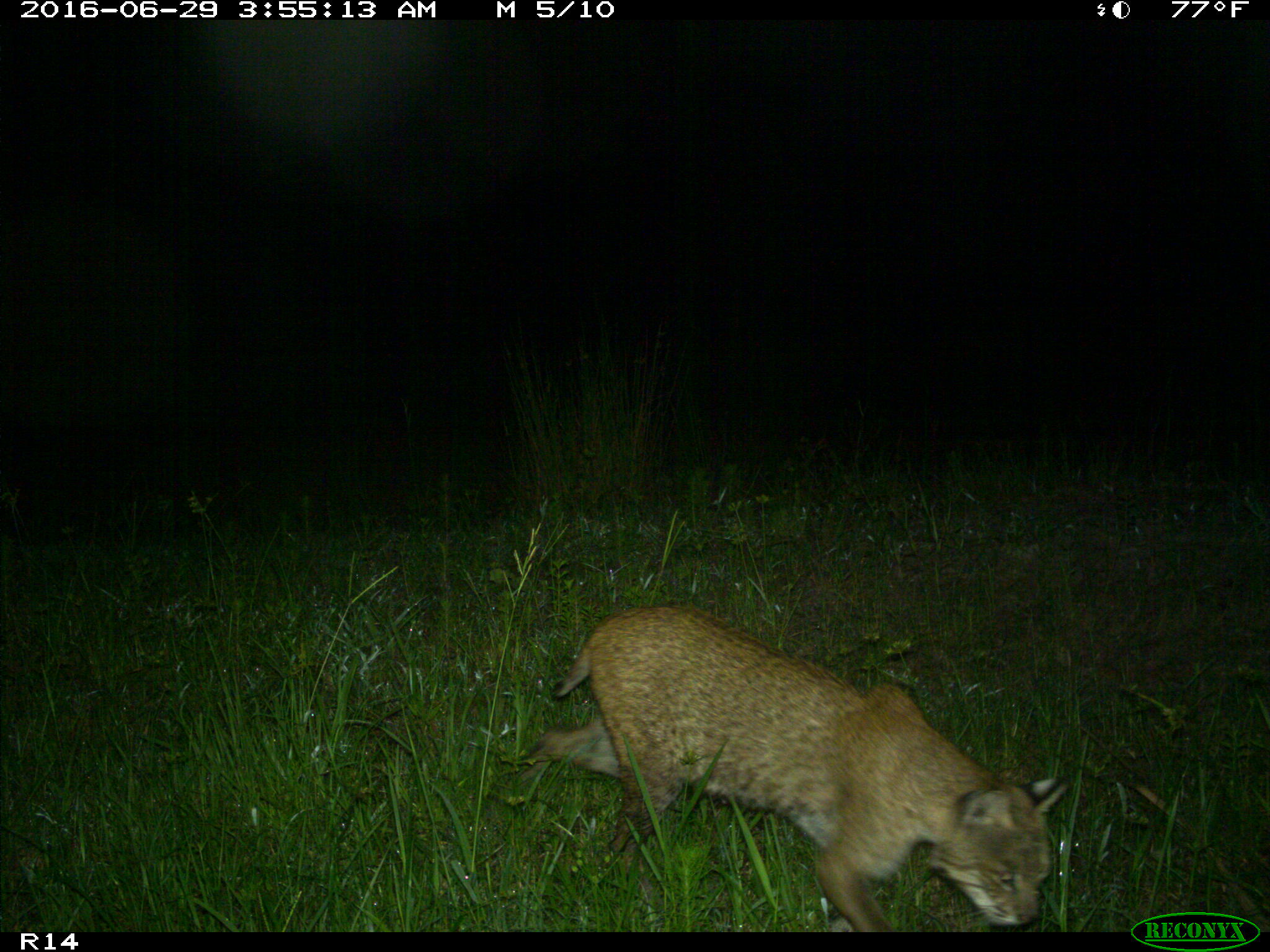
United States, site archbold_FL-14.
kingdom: Animalia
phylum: Chordata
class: Mammalia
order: Carnivora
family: Felidae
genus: Lynx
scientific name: Lynx rufus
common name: bobcat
Lynx rufus (bobcat).